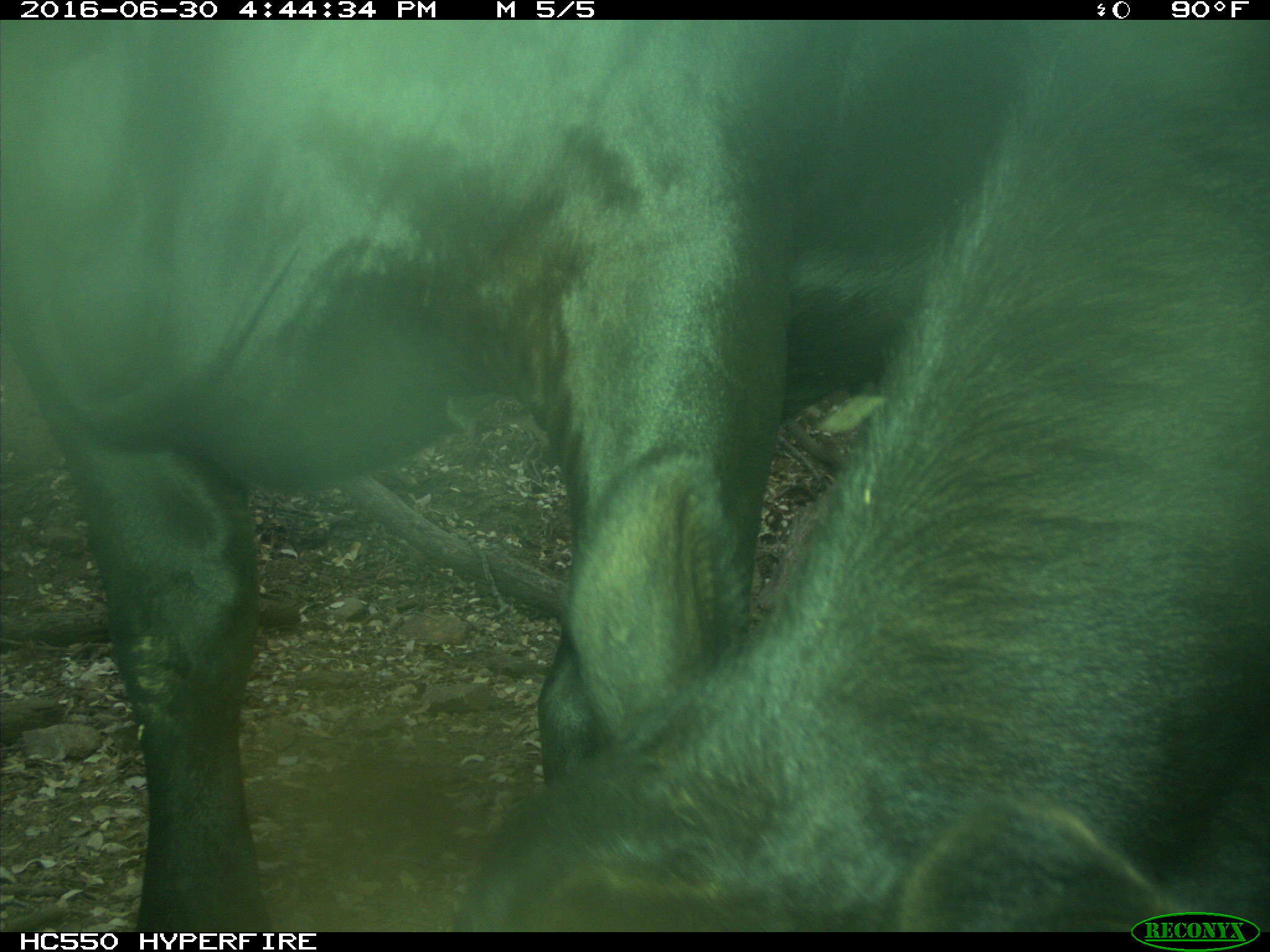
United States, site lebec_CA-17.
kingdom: Animalia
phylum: Chordata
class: Mammalia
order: Artiodactyla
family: Bovidae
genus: Bos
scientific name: Bos taurus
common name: domestic cow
Bos taurus (domestic cow).